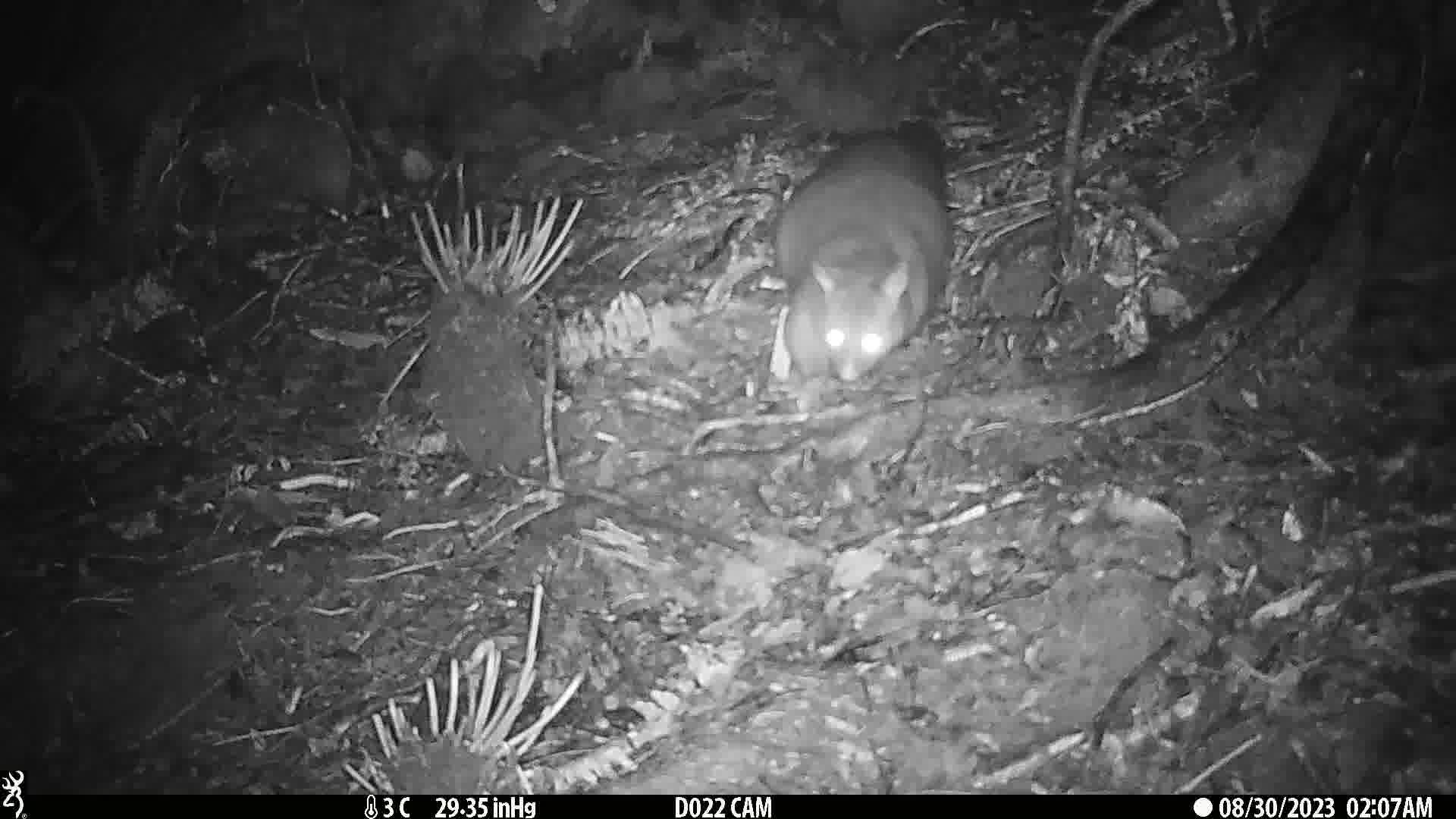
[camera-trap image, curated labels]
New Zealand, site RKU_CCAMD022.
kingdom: Animalia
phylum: Chordata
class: Mammalia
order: Diprotodontia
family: Phalangeridae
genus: Trichosurus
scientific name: Trichosurus vulpecula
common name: common brushtail possum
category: possum